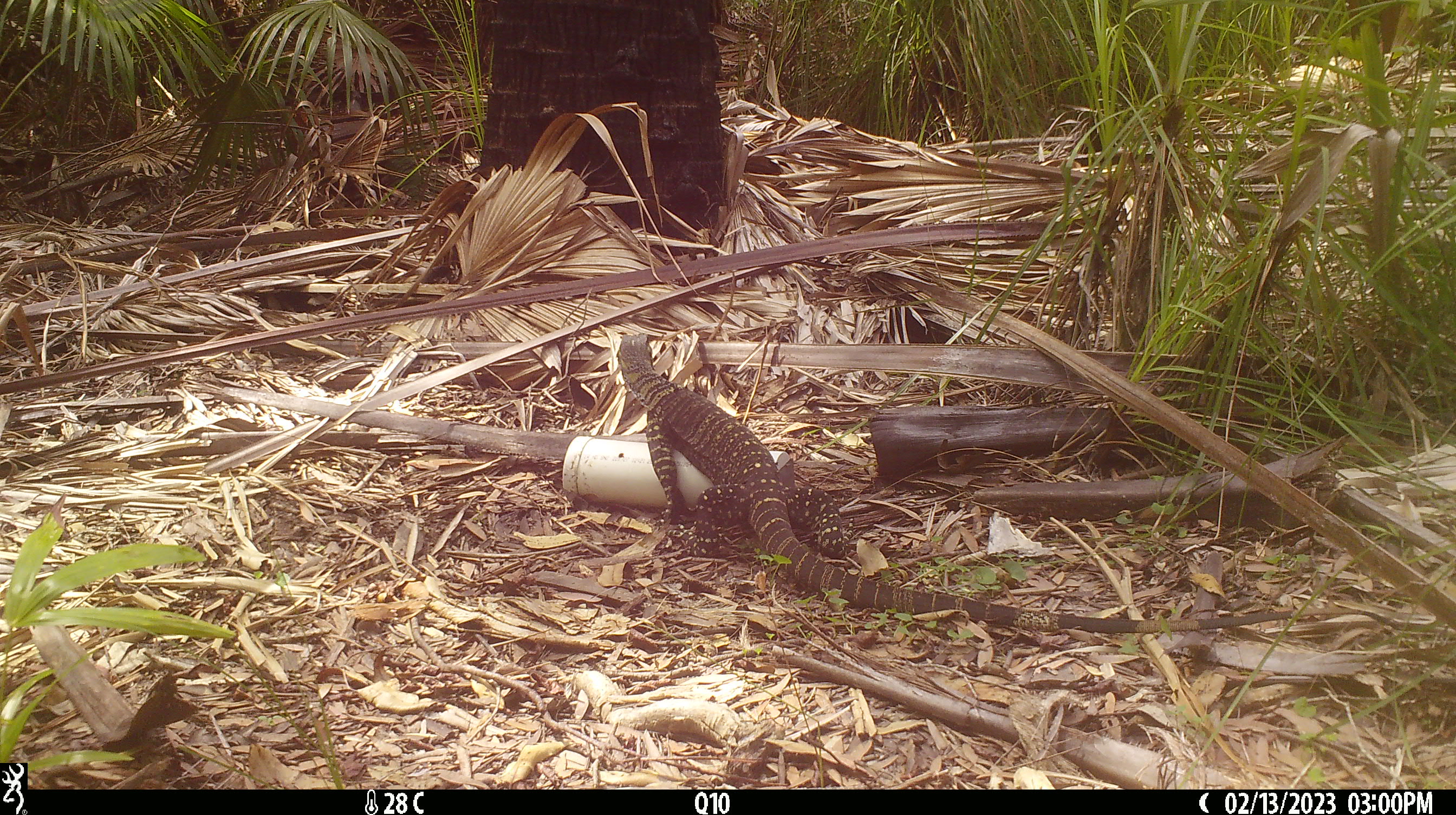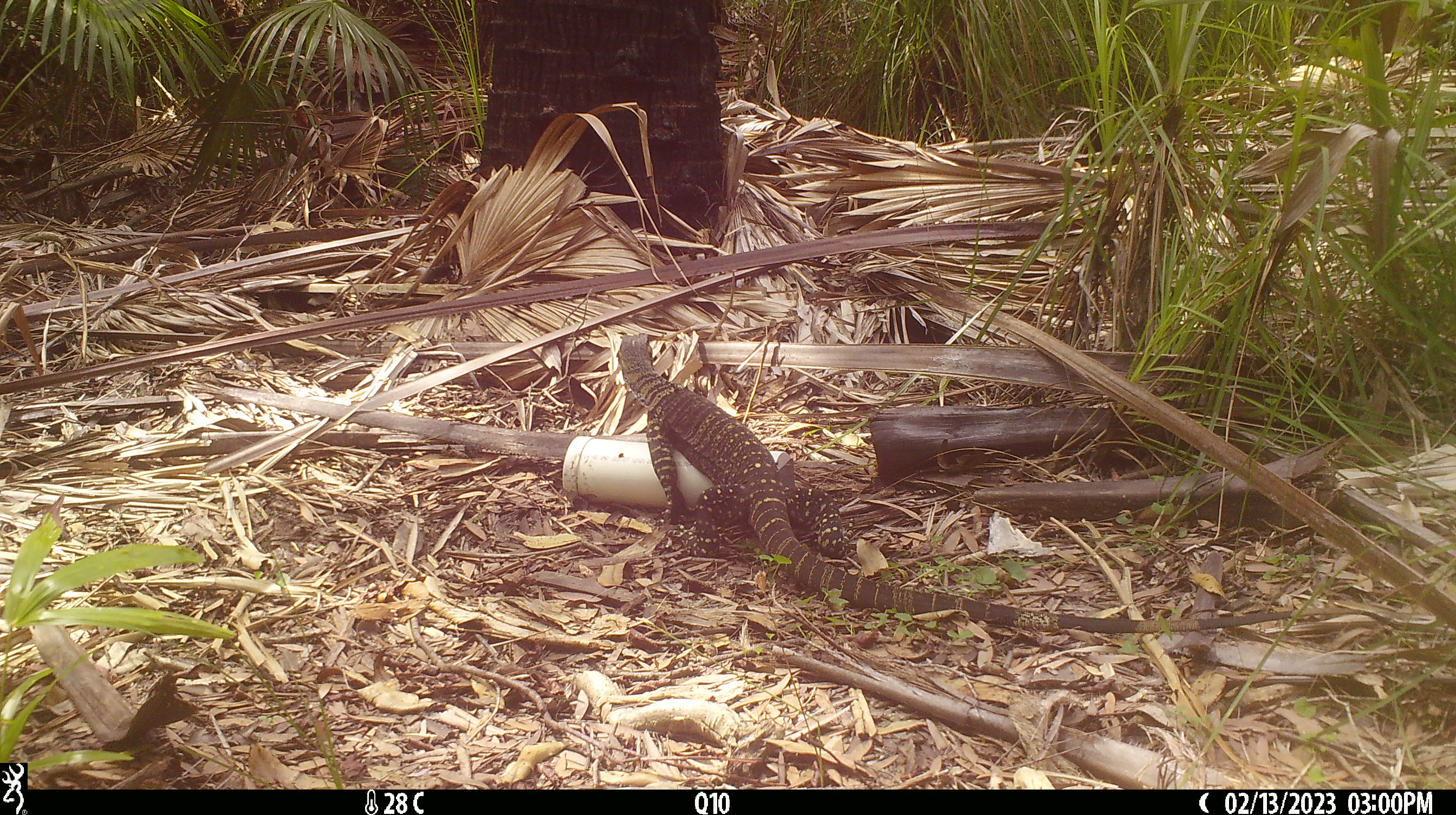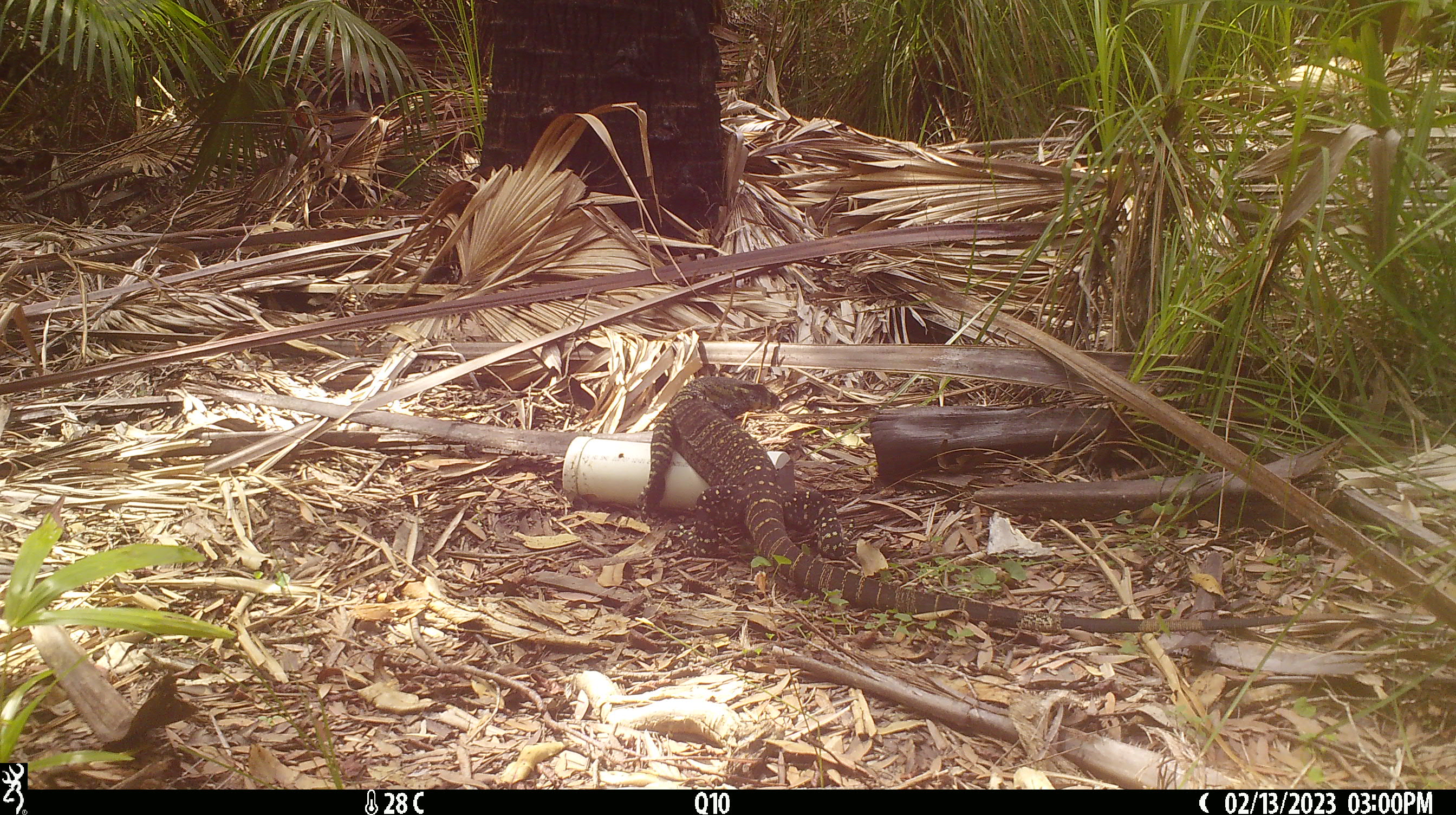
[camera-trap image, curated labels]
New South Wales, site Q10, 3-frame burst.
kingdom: Animalia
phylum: Chordata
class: Reptilia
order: Squamata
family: Varanidae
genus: Varanus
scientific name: Varanus varius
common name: lace monitor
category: goanna